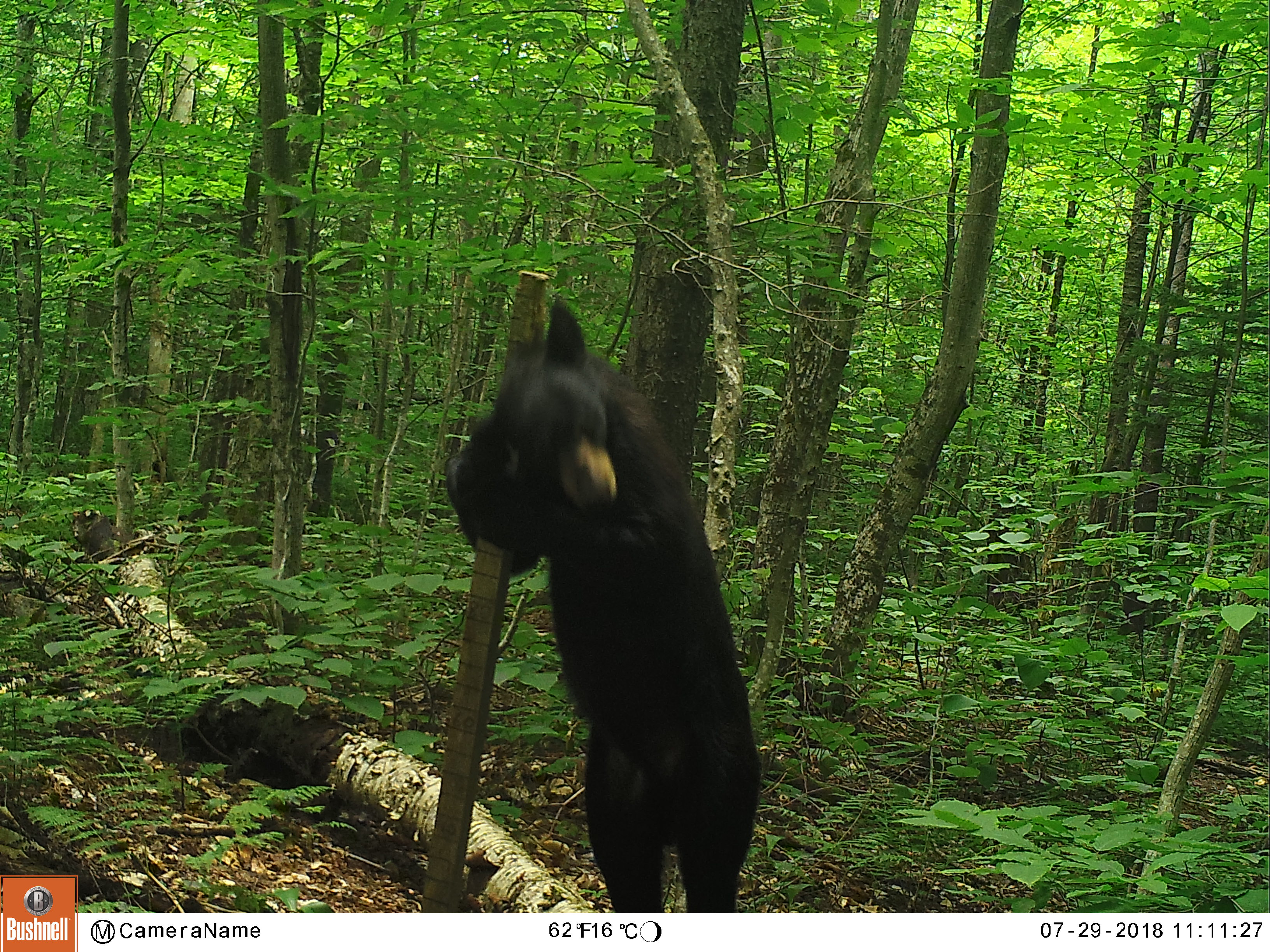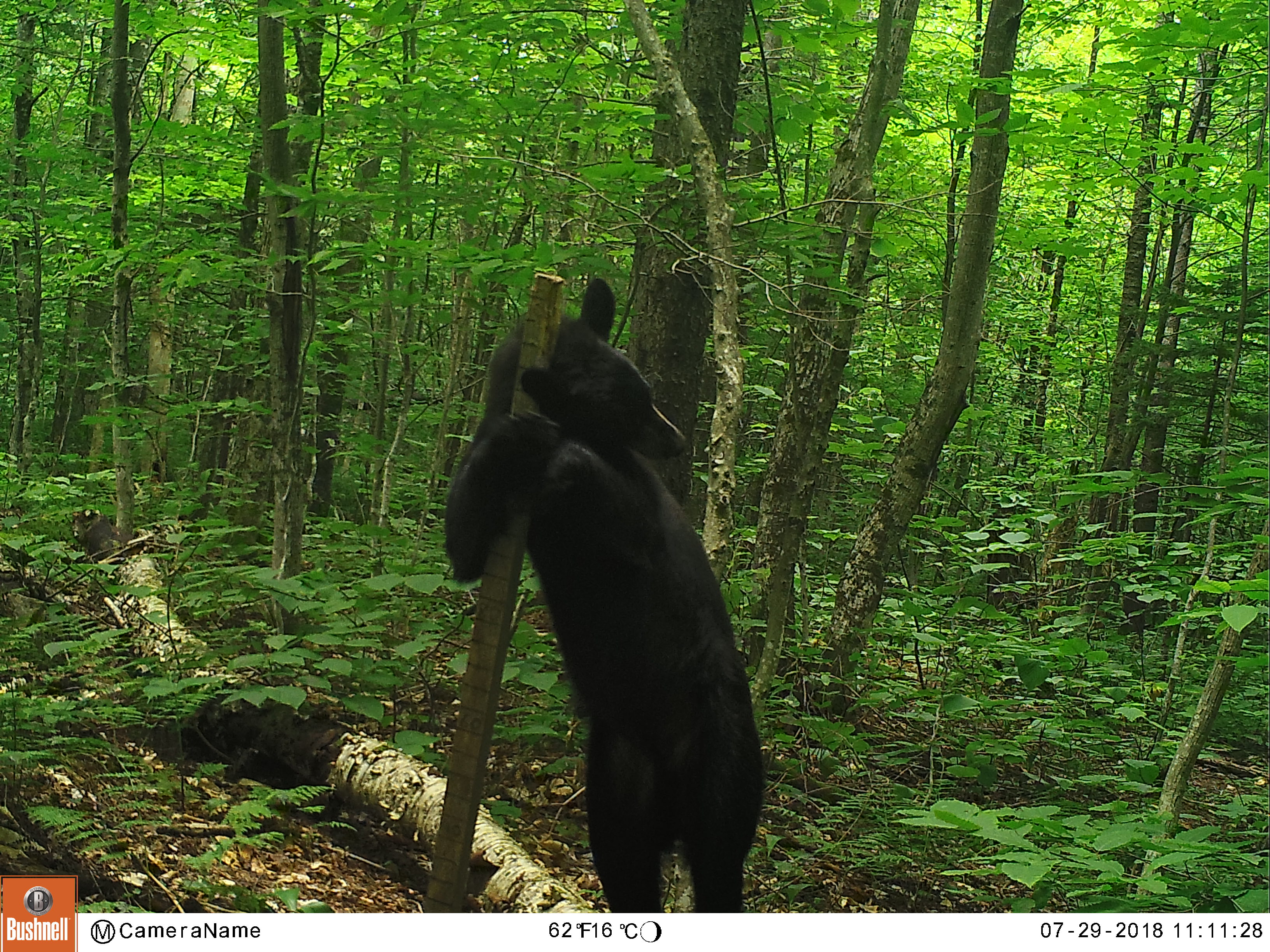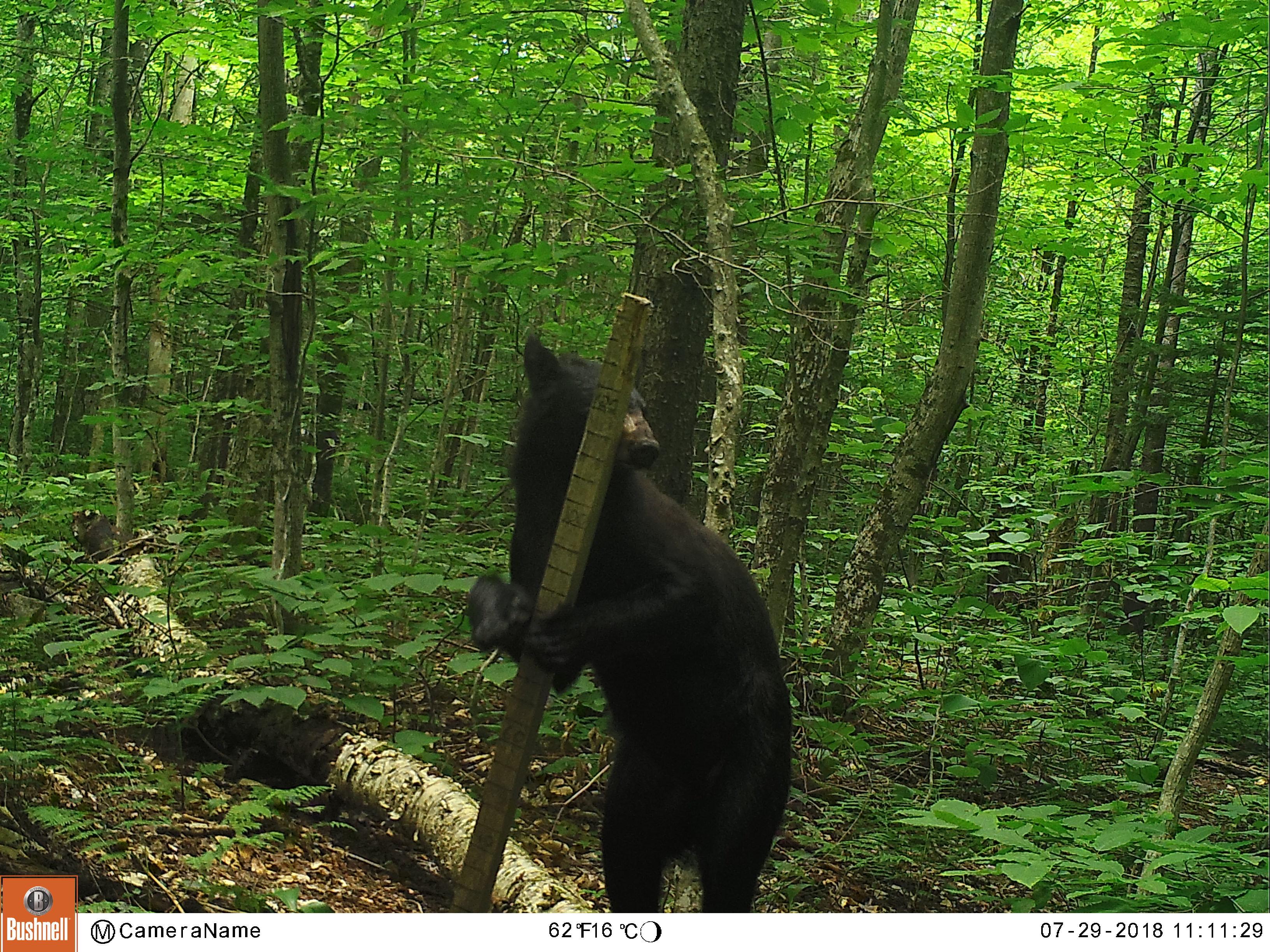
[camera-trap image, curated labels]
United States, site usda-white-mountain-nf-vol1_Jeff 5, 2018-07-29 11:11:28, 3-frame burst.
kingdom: Animalia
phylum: Chordata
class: Mammalia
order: Carnivora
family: Ursidae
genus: Ursus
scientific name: Ursus americanus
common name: black bear